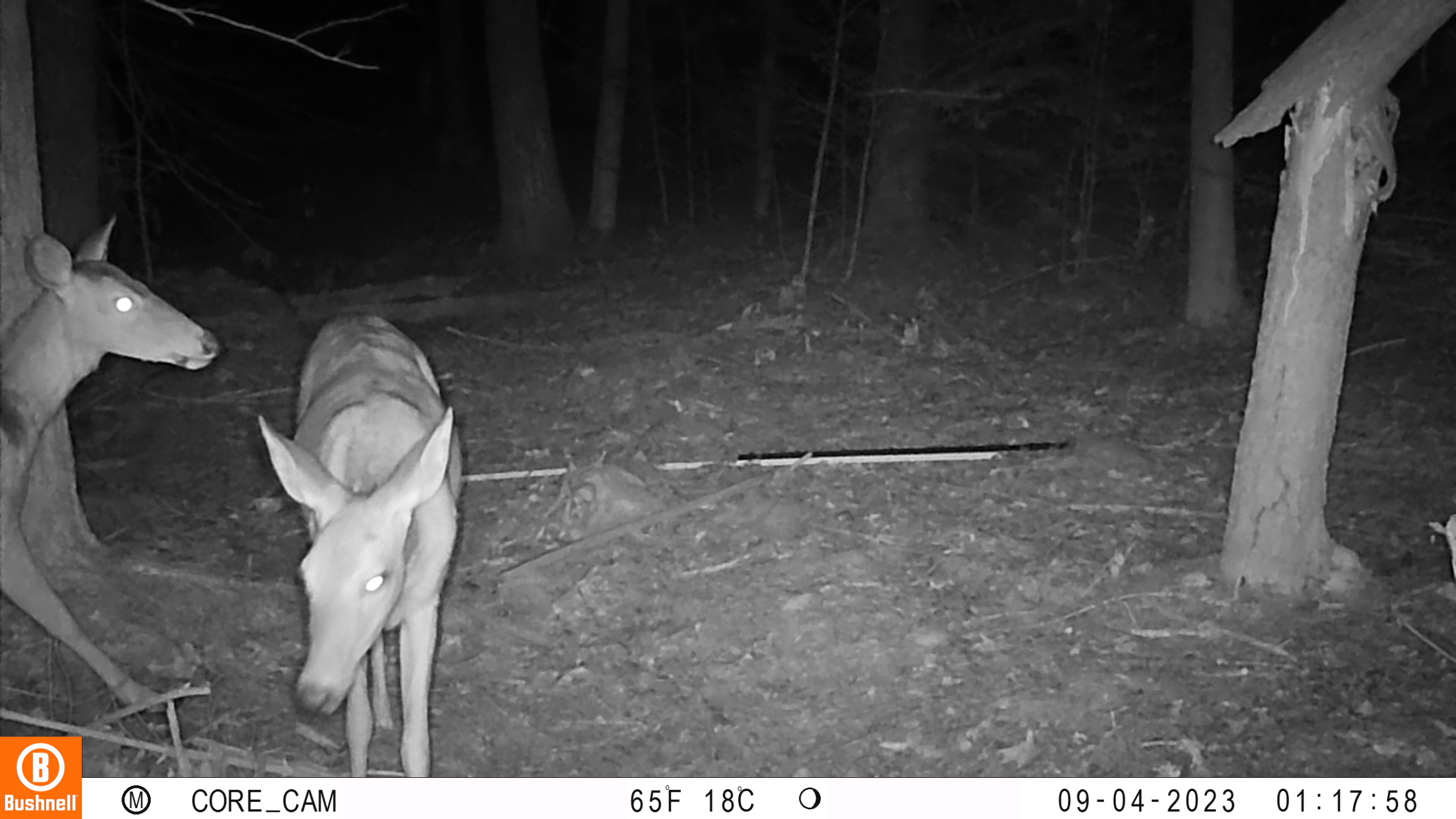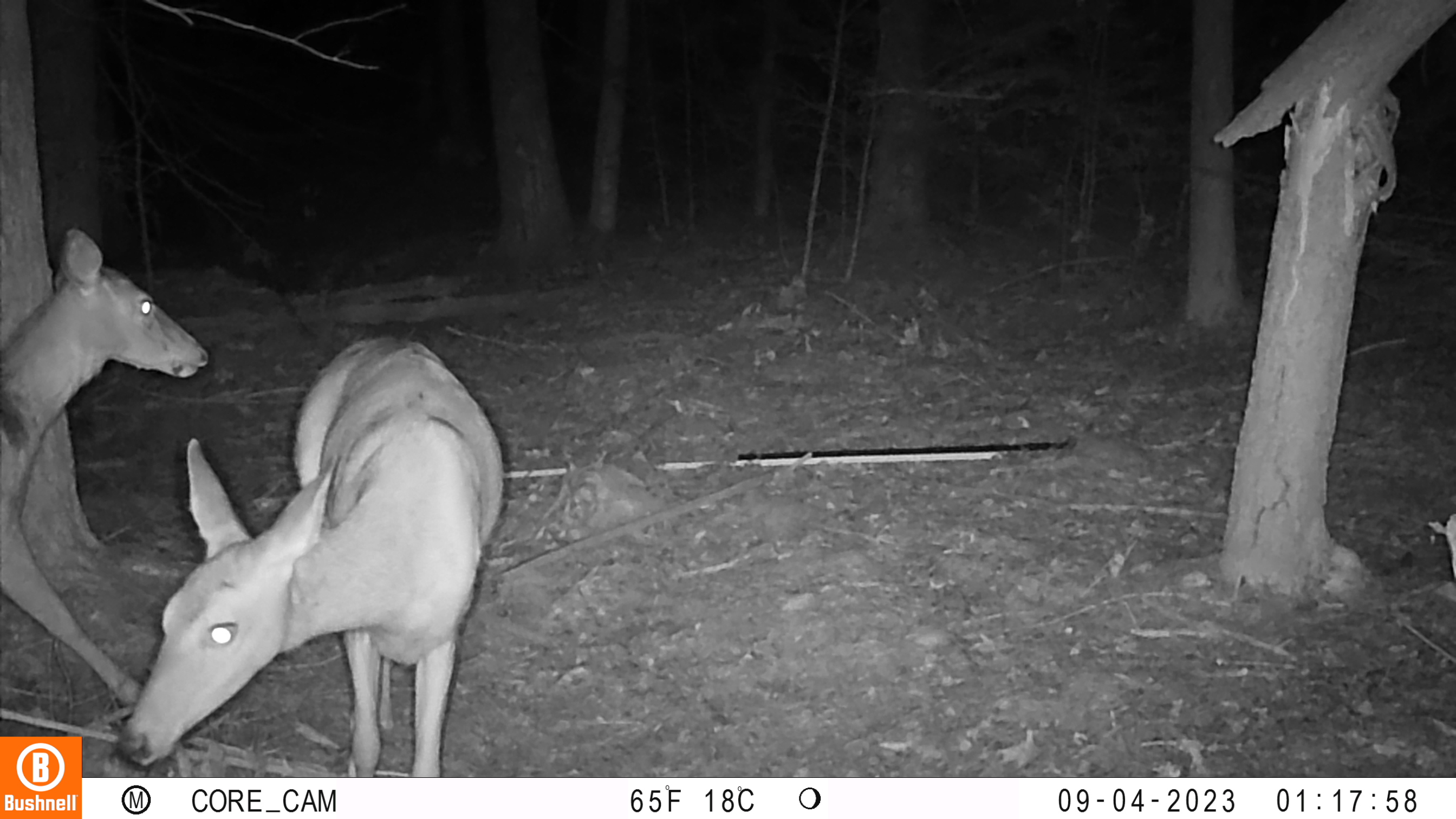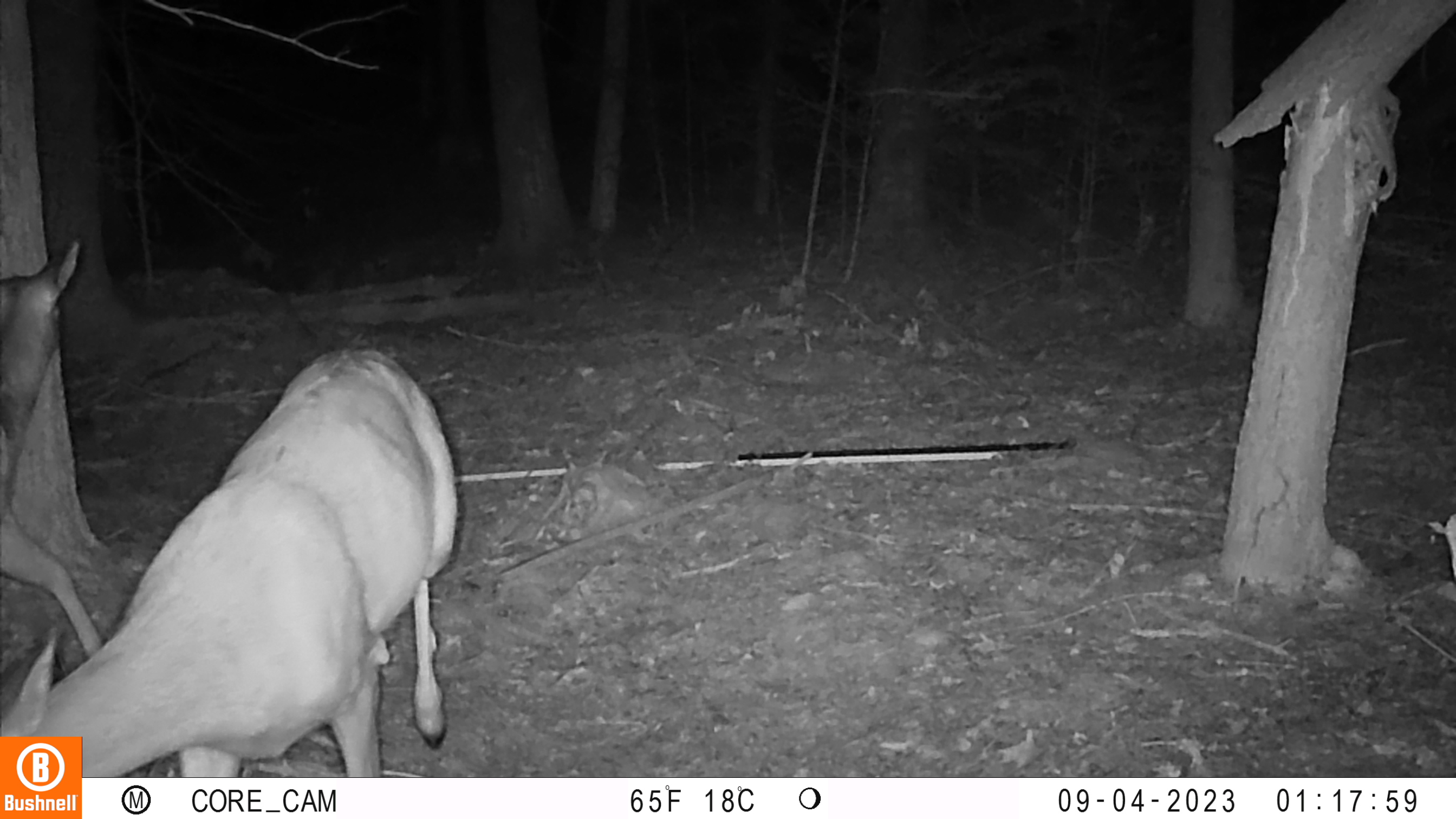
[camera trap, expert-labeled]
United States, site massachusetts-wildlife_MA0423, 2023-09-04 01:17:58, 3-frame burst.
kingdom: Animalia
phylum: Chordata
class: Mammalia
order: Artiodactyla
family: Cervidae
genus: Odocoileus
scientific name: Odocoileus virginianus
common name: white-tailed deer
White-tailed deer (Odocoileus virginianus).